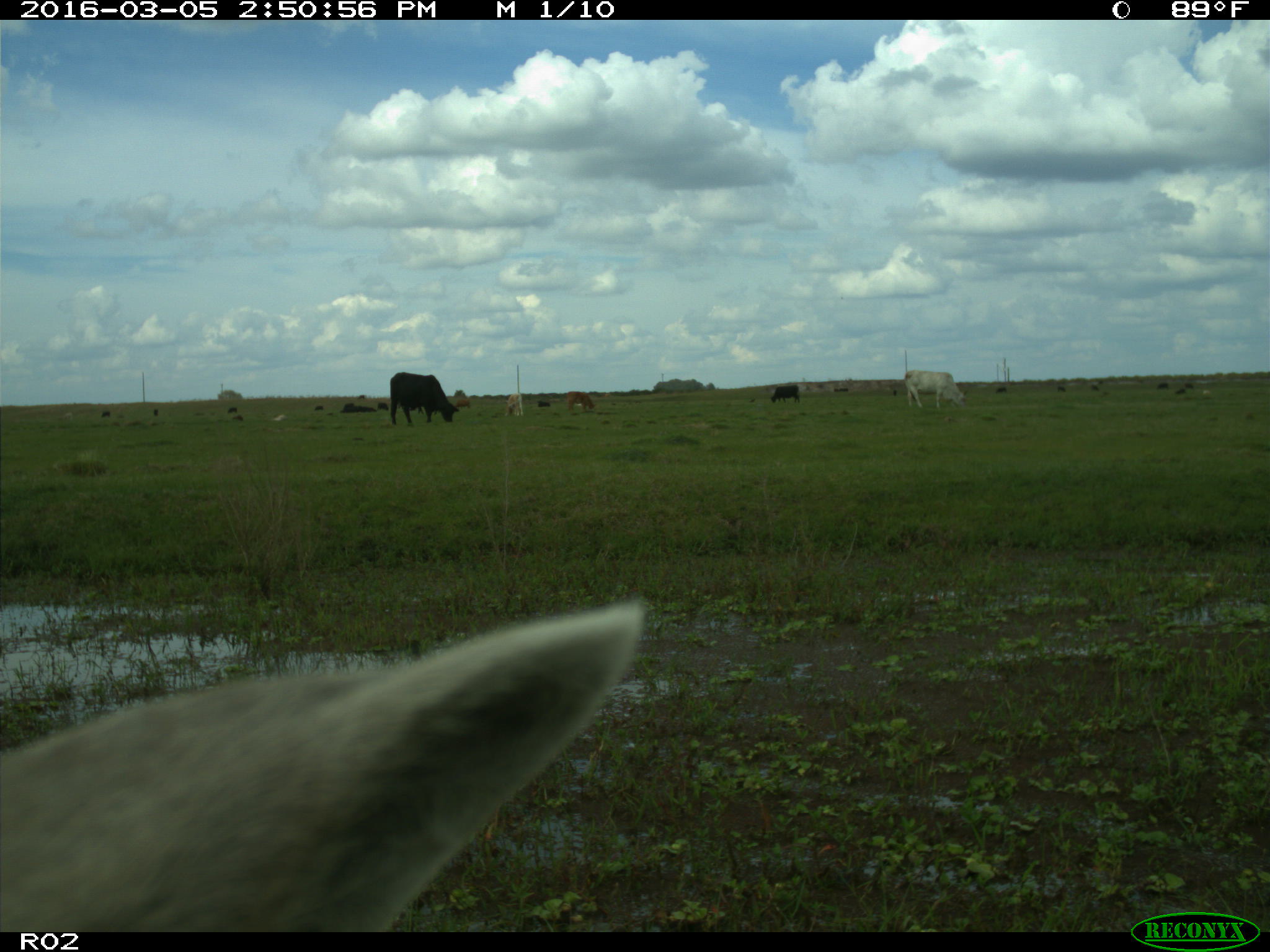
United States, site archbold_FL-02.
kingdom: Animalia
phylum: Chordata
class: Mammalia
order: Artiodactyla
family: Bovidae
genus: Bos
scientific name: Bos taurus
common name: domestic cow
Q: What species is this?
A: Bos taurus (domestic cow).